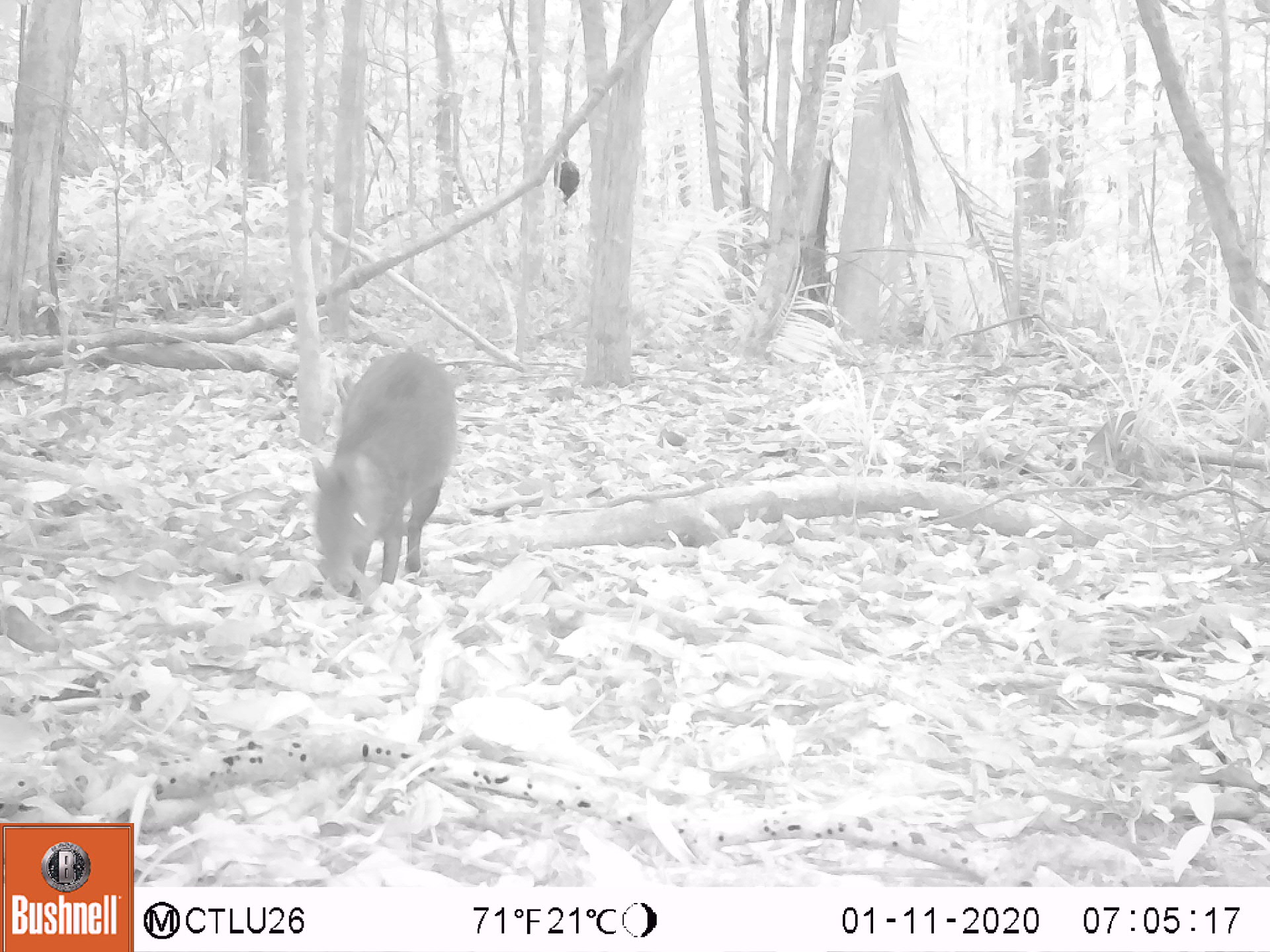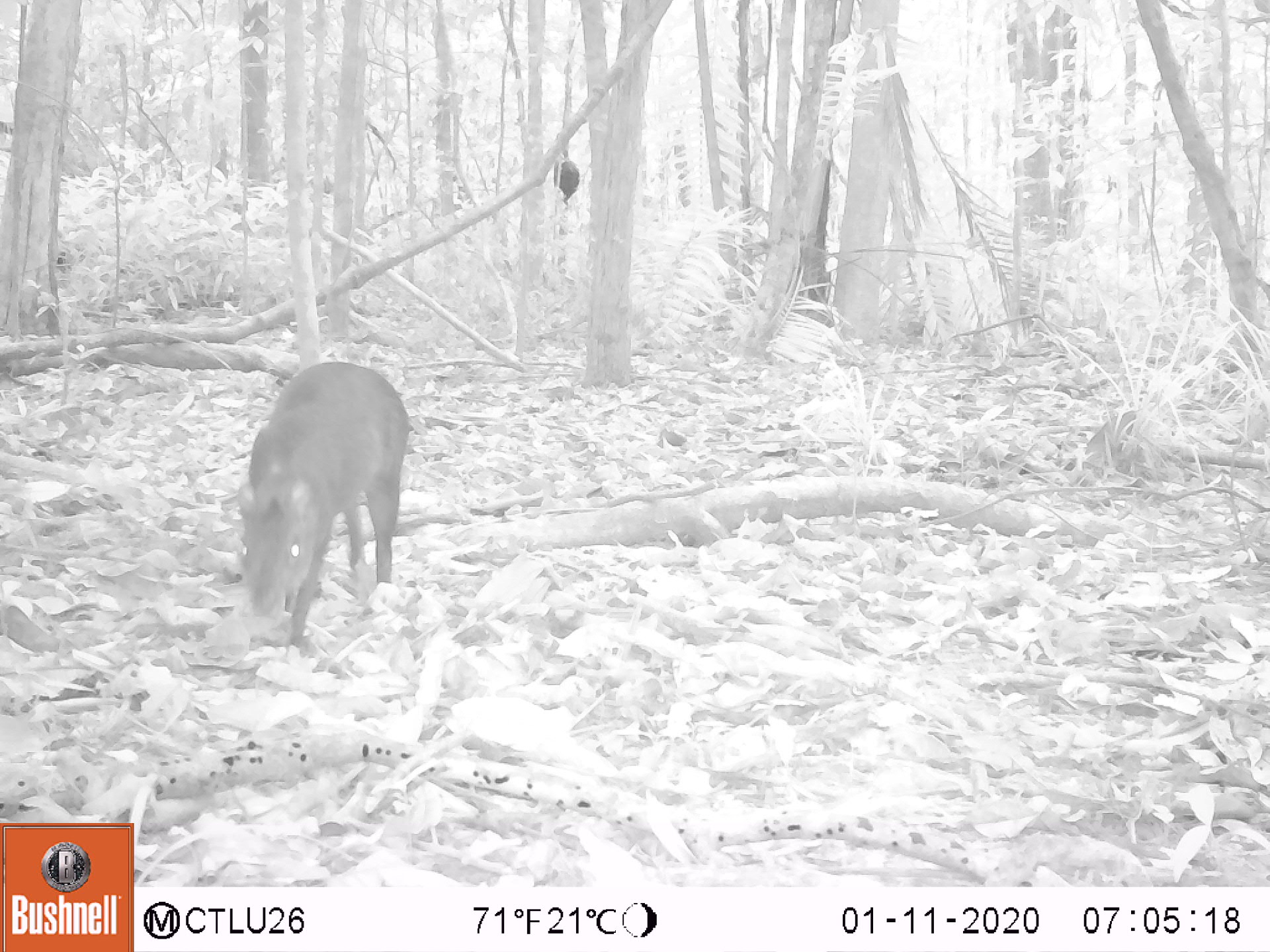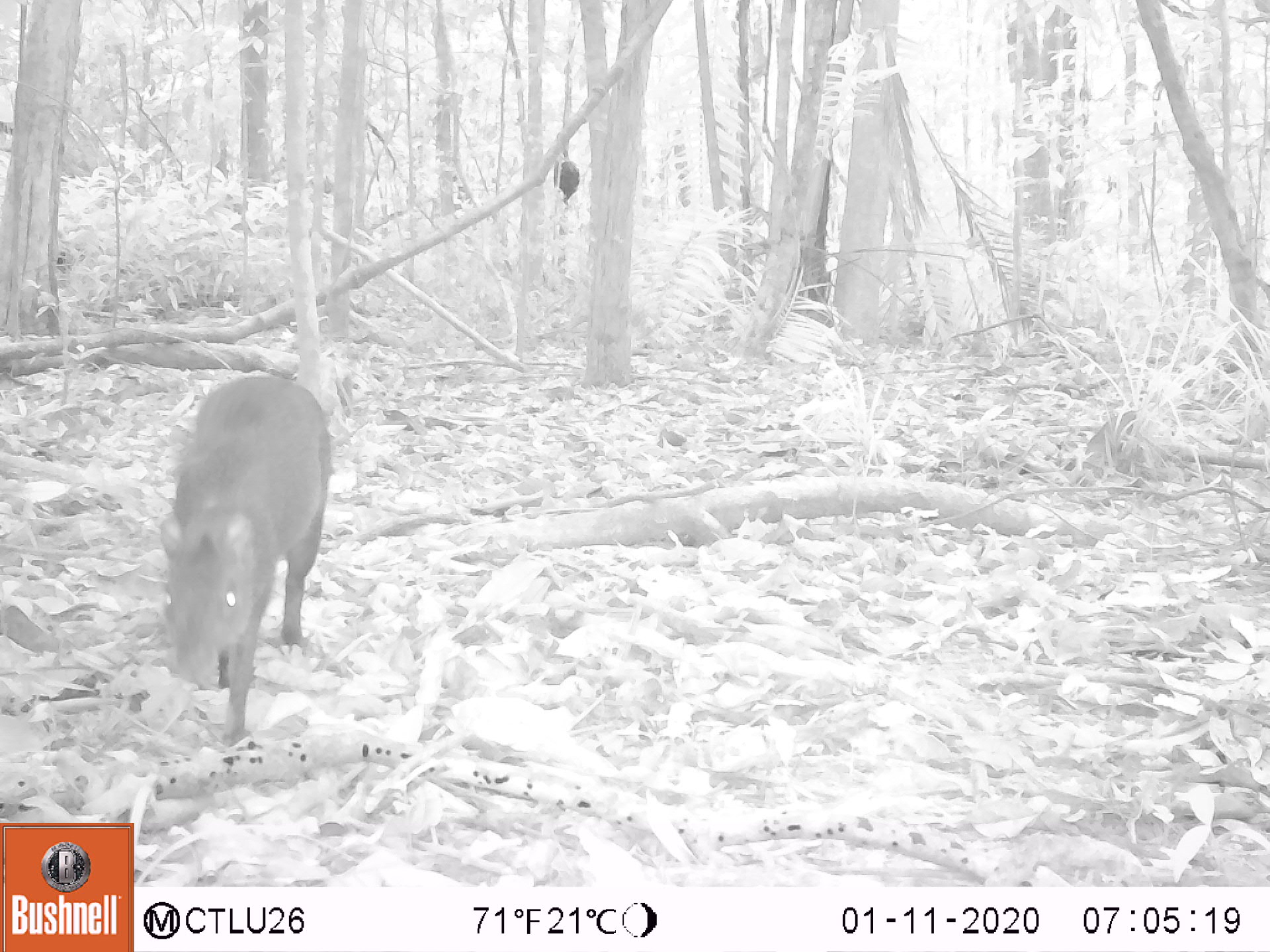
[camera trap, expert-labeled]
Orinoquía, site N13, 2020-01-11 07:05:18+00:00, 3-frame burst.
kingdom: Animalia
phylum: Chordata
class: Mammalia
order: Rodentia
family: Dasyproctidae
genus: Dasyprocta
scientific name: Dasyprocta fuliginosa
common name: black agouti